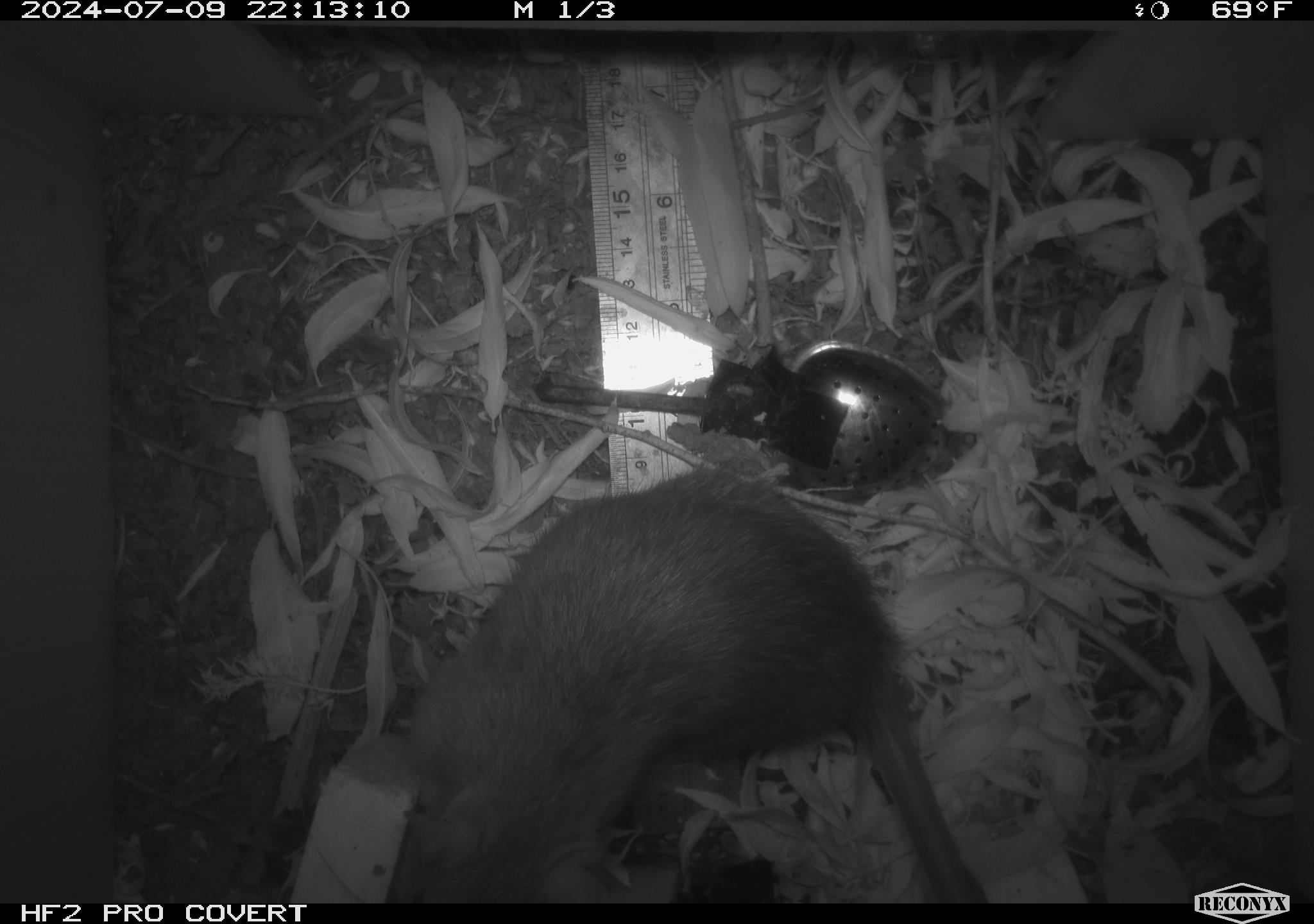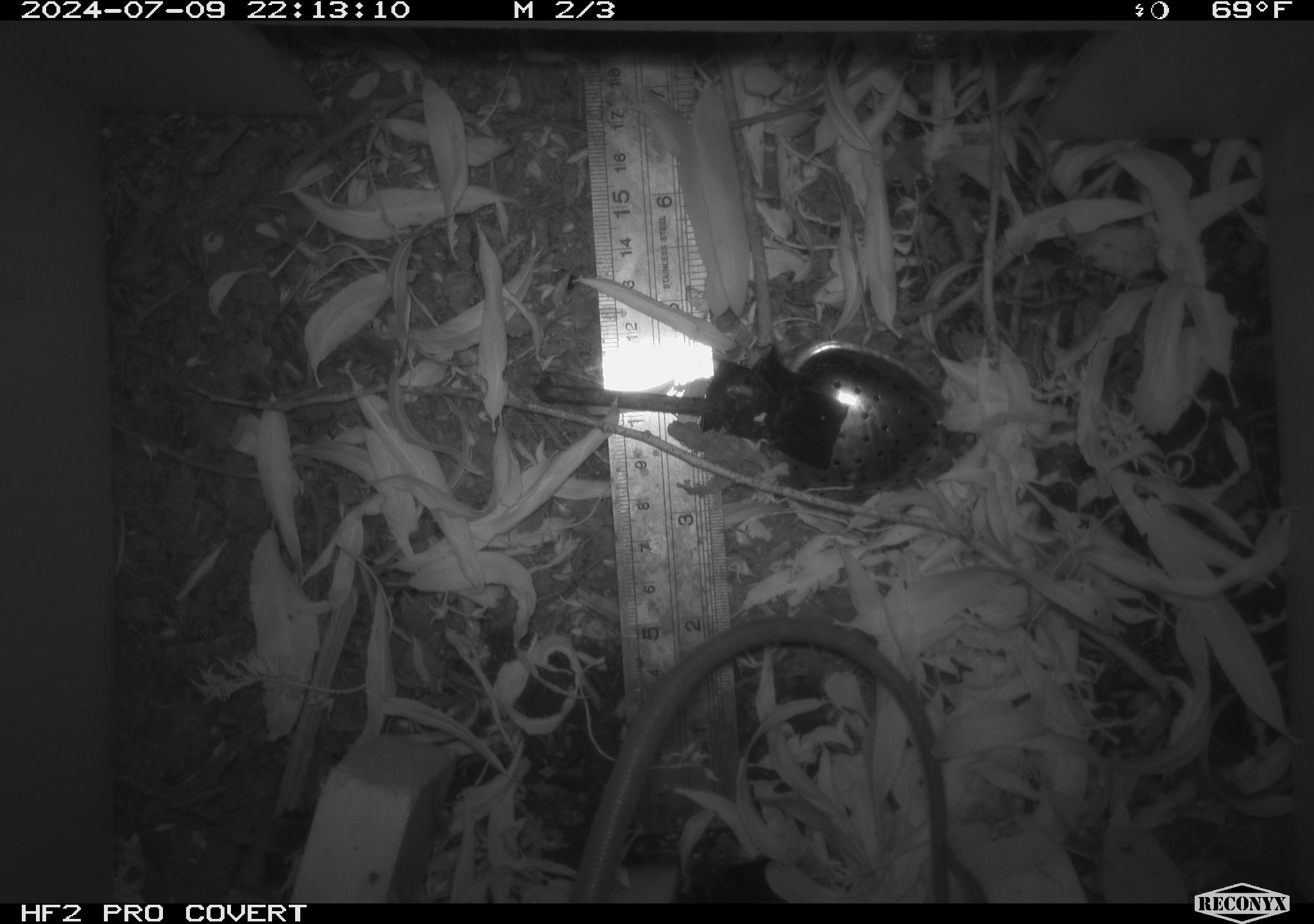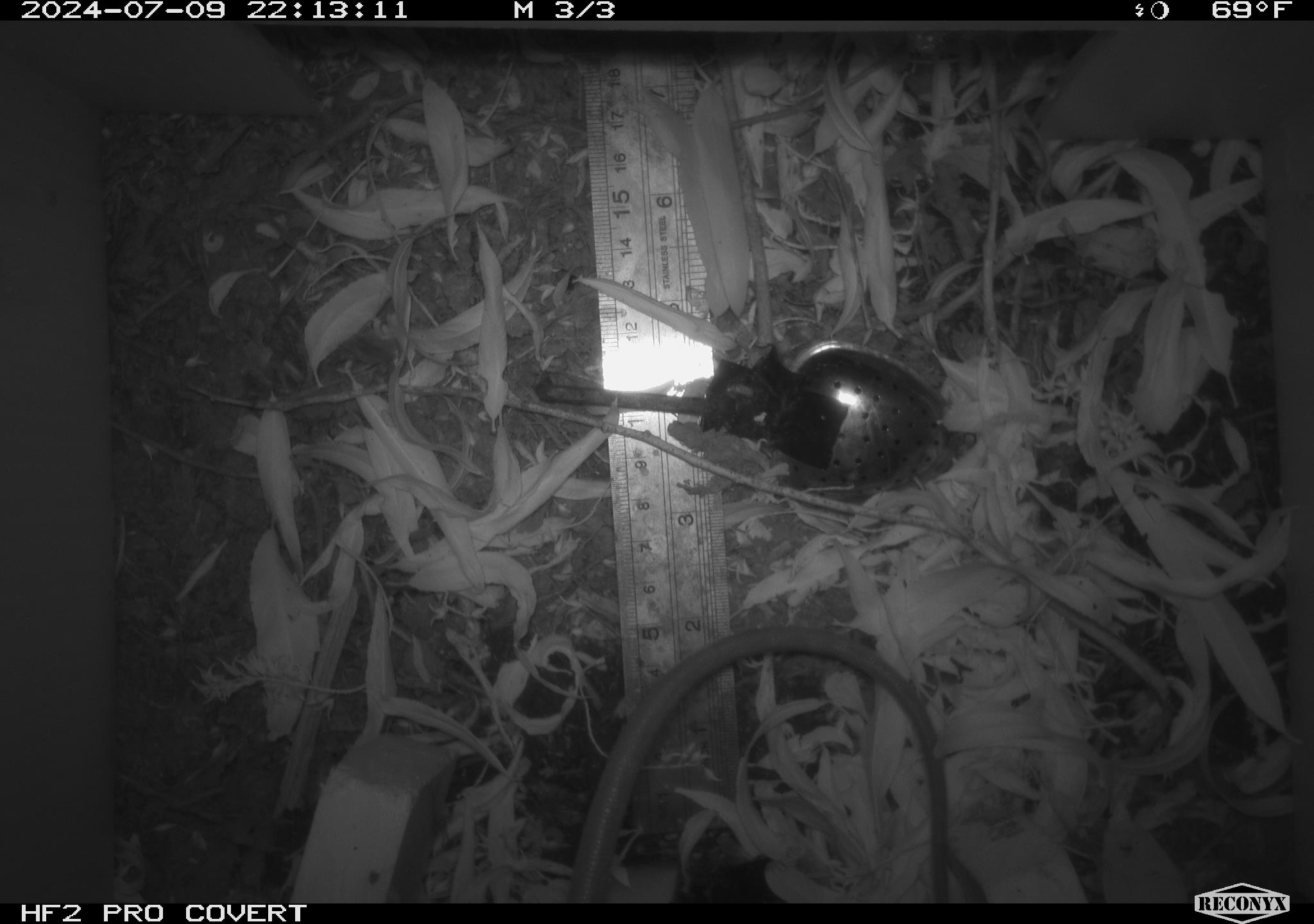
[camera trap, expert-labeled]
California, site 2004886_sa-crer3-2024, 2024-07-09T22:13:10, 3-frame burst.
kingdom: Animalia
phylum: Chordata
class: Mammalia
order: Rodentia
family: Muridae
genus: Rattus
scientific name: Rattus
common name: rat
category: rattus species